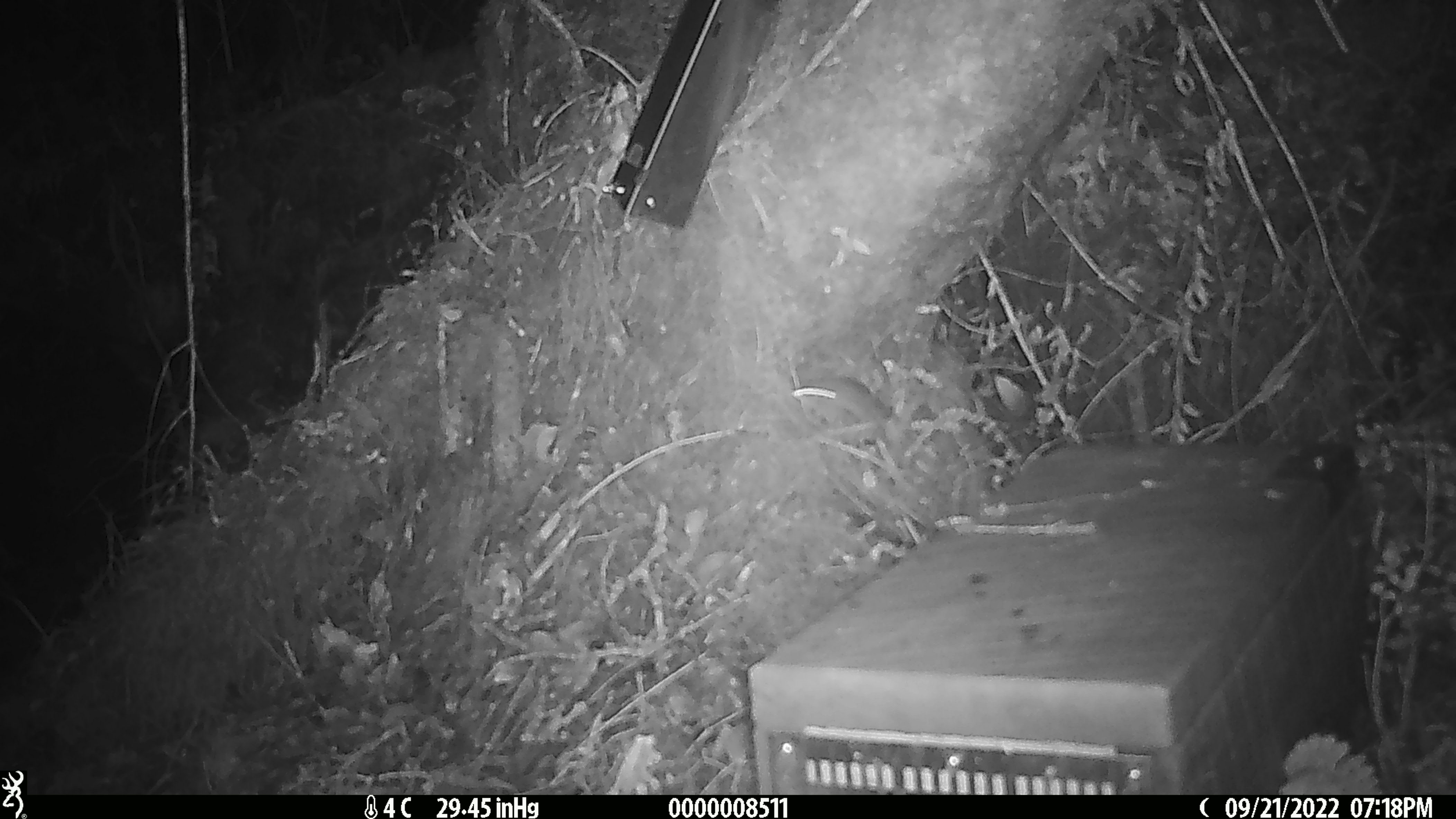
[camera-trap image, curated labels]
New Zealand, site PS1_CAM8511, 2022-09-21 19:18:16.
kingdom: Animalia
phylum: Chordata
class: Mammalia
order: Rodentia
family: Muridae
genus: Mus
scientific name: Mus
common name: mouse